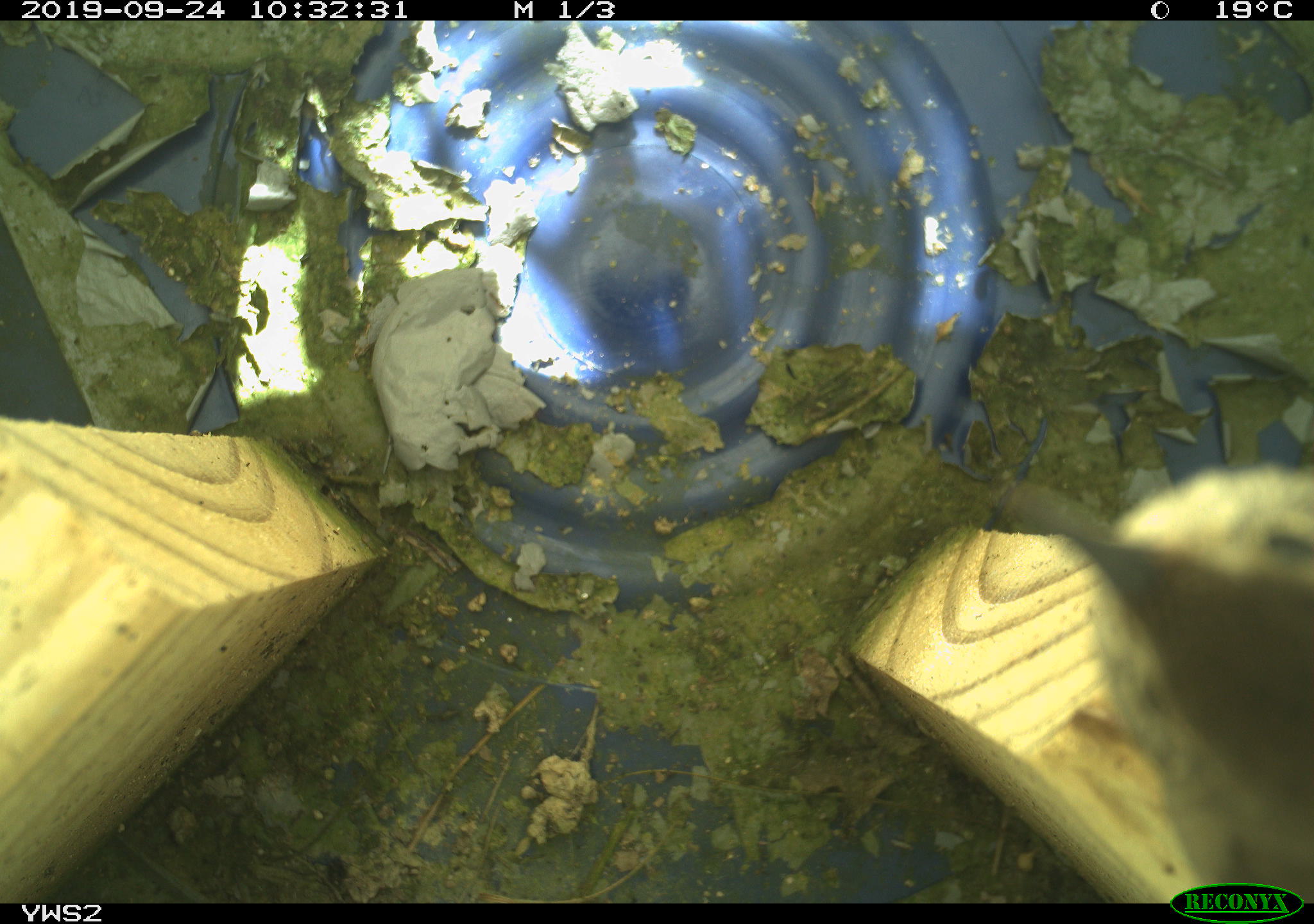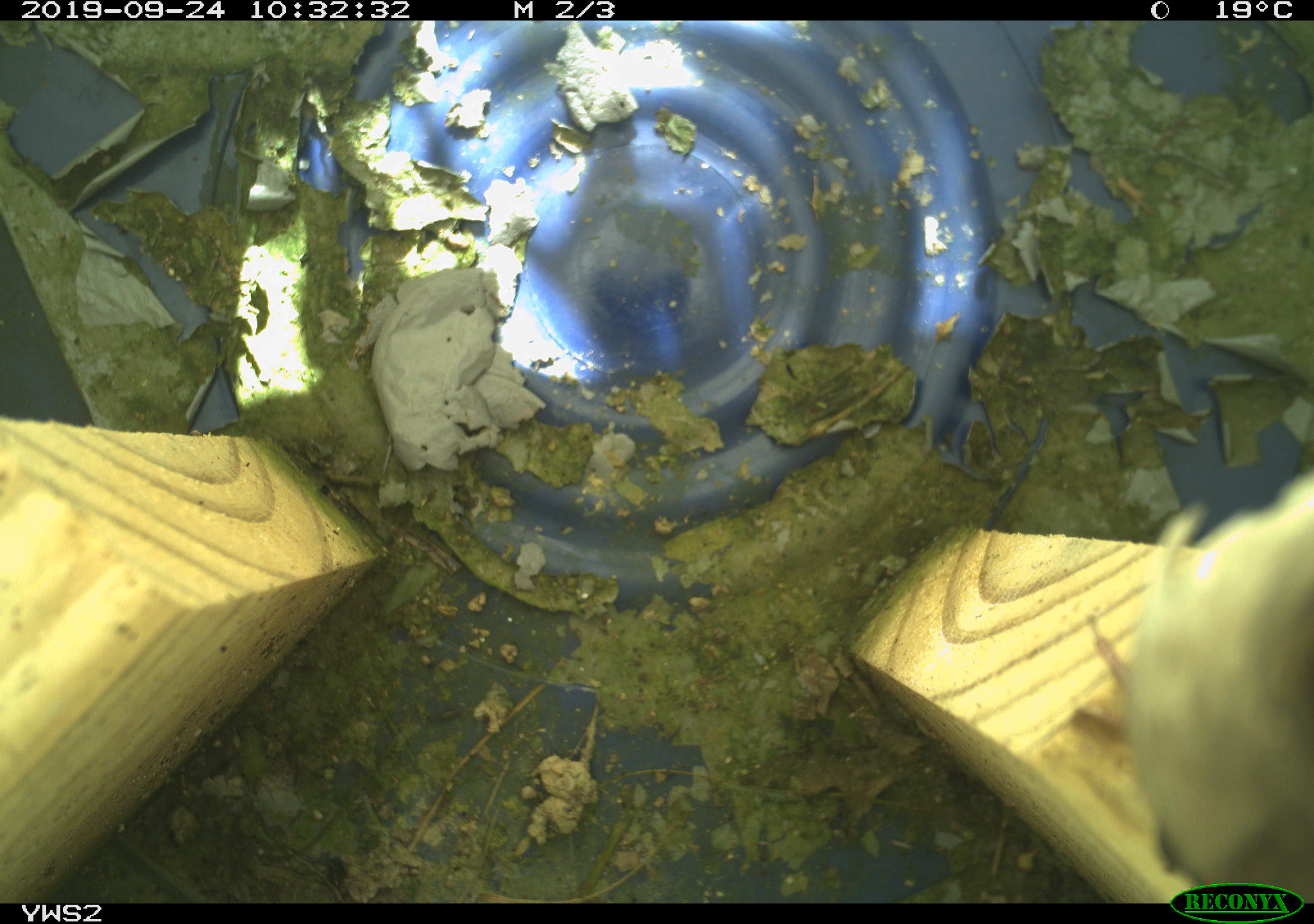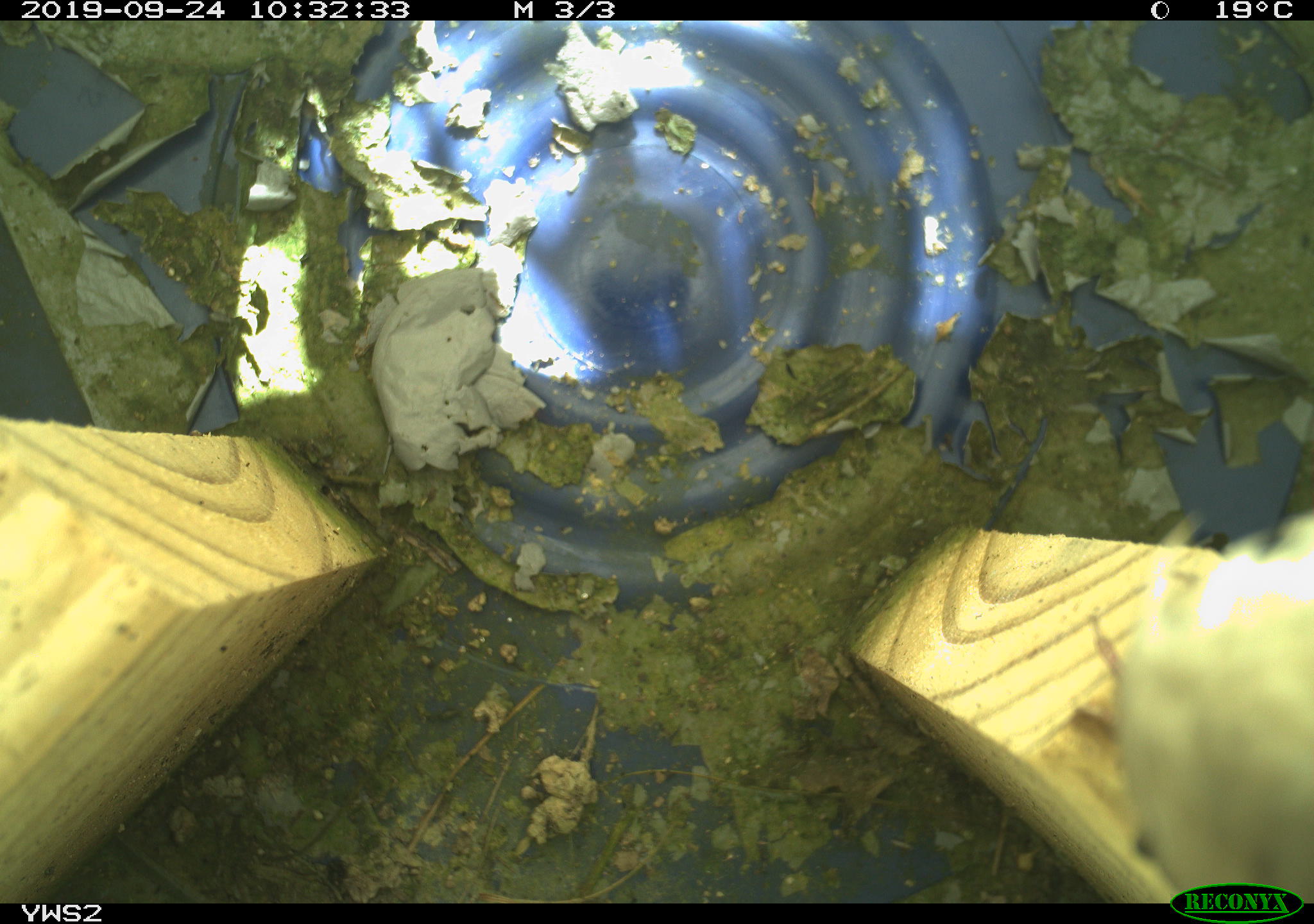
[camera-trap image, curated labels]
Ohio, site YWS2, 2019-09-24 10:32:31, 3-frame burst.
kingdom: Animalia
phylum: Chordata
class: Aves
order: Passeriformes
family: Troglodytidae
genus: Troglodytes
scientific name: Troglodytes aedon aedon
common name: northern house wren